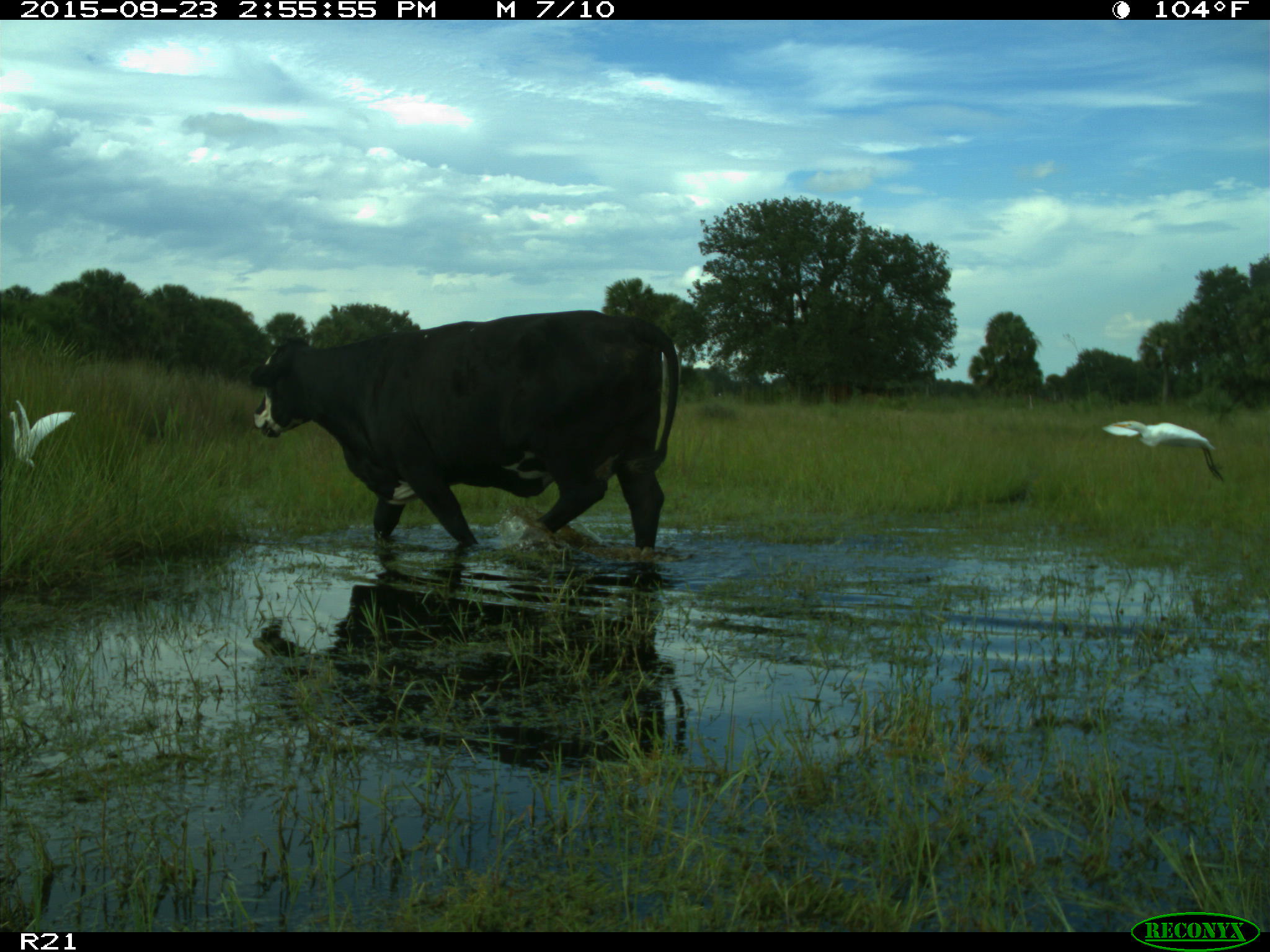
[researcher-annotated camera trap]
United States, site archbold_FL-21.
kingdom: Animalia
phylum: Chordata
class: Mammalia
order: Artiodactyla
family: Bovidae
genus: Bos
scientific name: Bos taurus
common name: domestic cow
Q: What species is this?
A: Bos taurus (domestic cow).